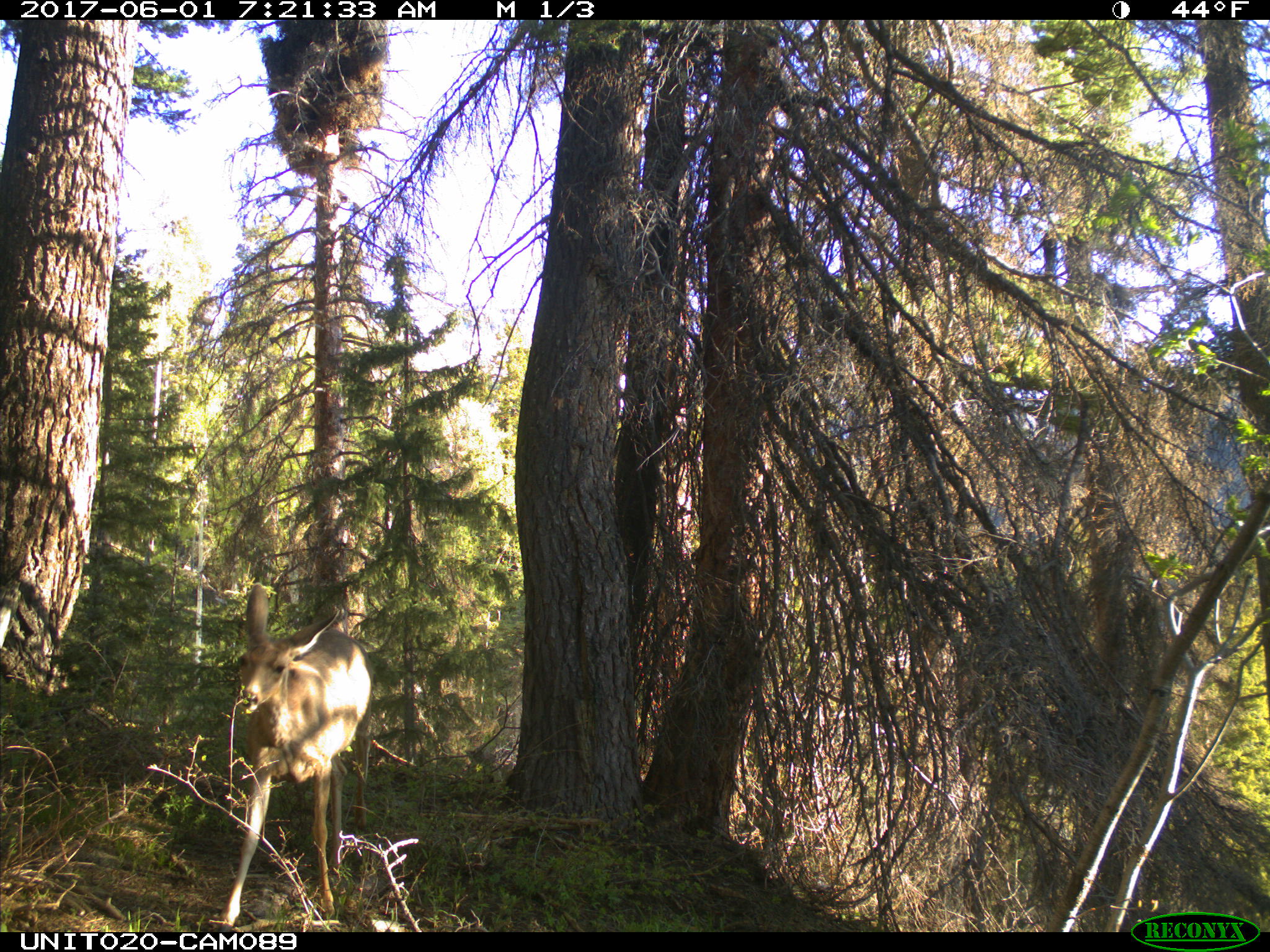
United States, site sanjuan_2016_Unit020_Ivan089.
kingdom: Animalia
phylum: Chordata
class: Mammalia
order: Artiodactyla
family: Cervidae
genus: Odocoileus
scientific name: Odocoileus hemionus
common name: mule deer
Odocoileus hemionus (mule deer).